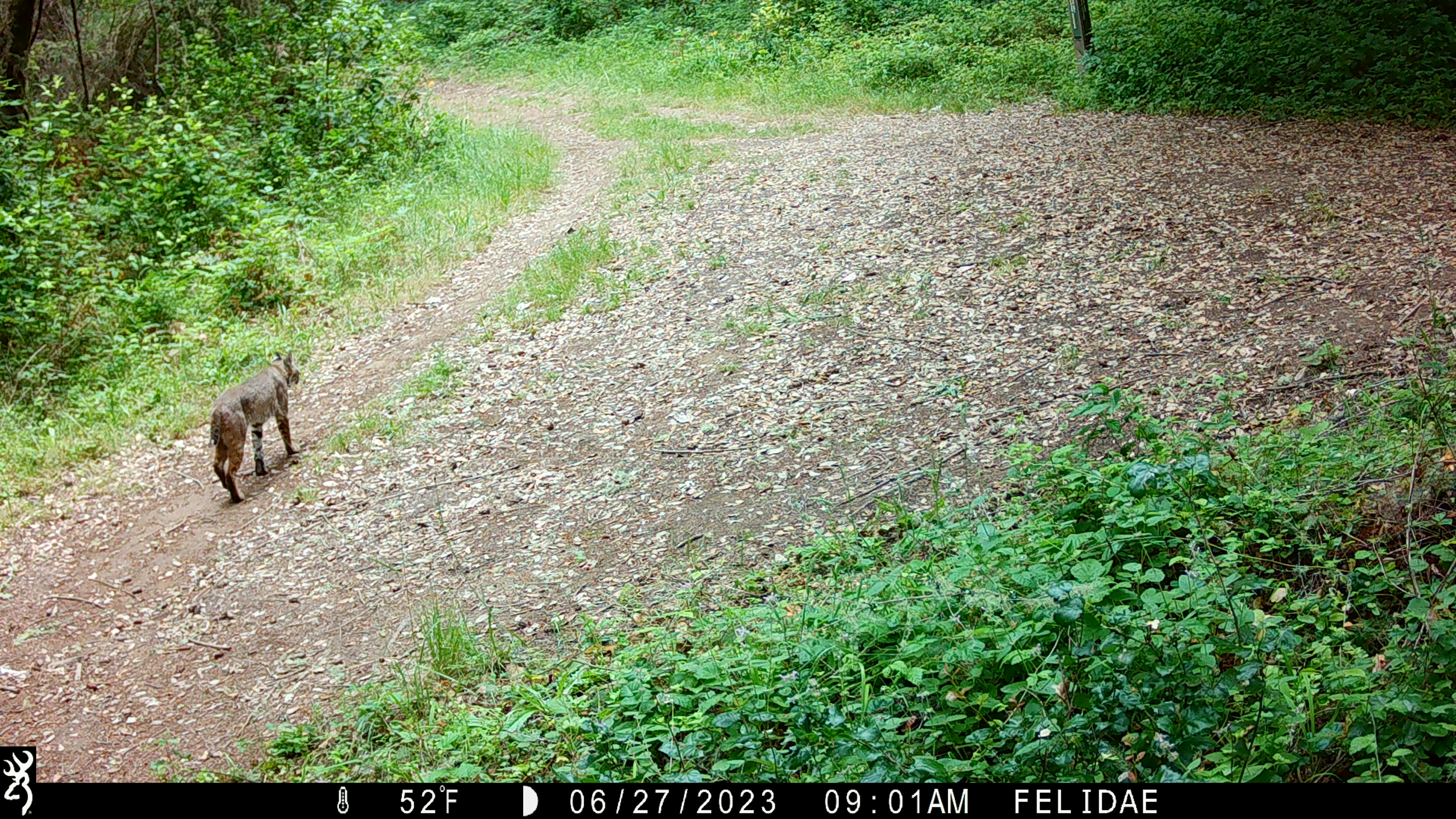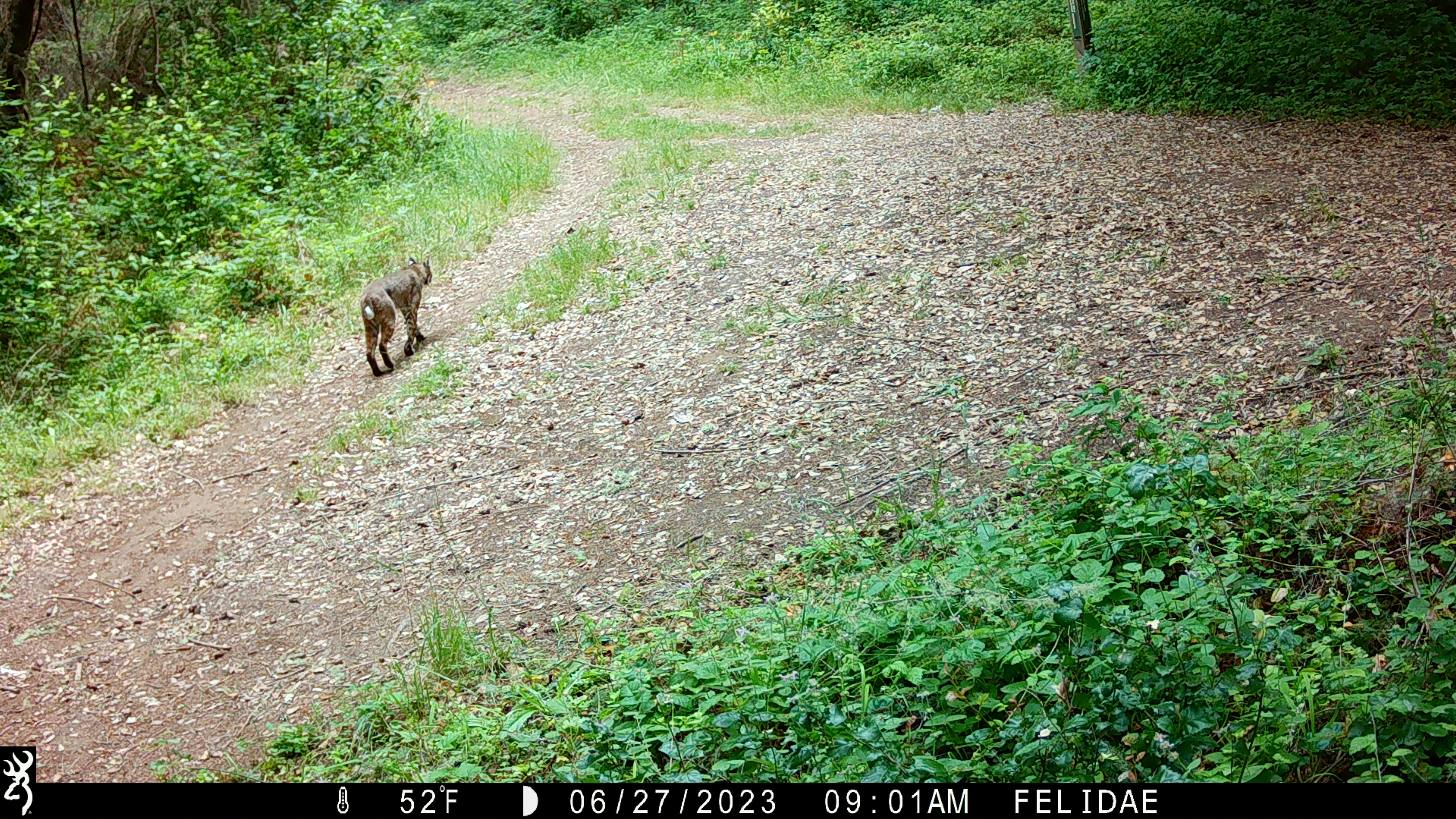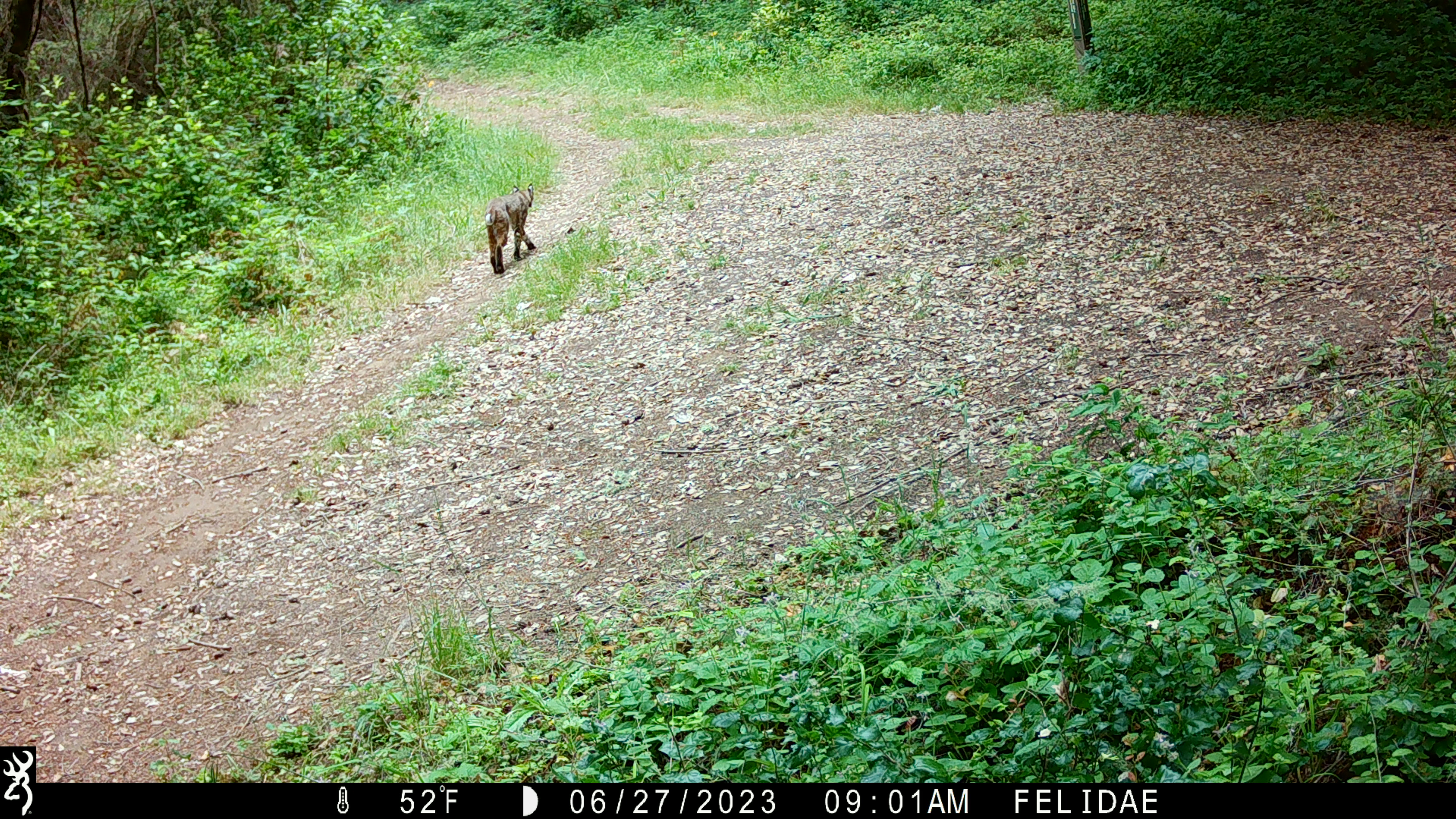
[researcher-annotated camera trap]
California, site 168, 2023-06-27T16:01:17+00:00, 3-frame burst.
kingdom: Animalia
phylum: Chordata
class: Mammalia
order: Carnivora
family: Felidae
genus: Lynx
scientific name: Lynx rufus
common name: bobcat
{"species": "bobcat (Lynx rufus)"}